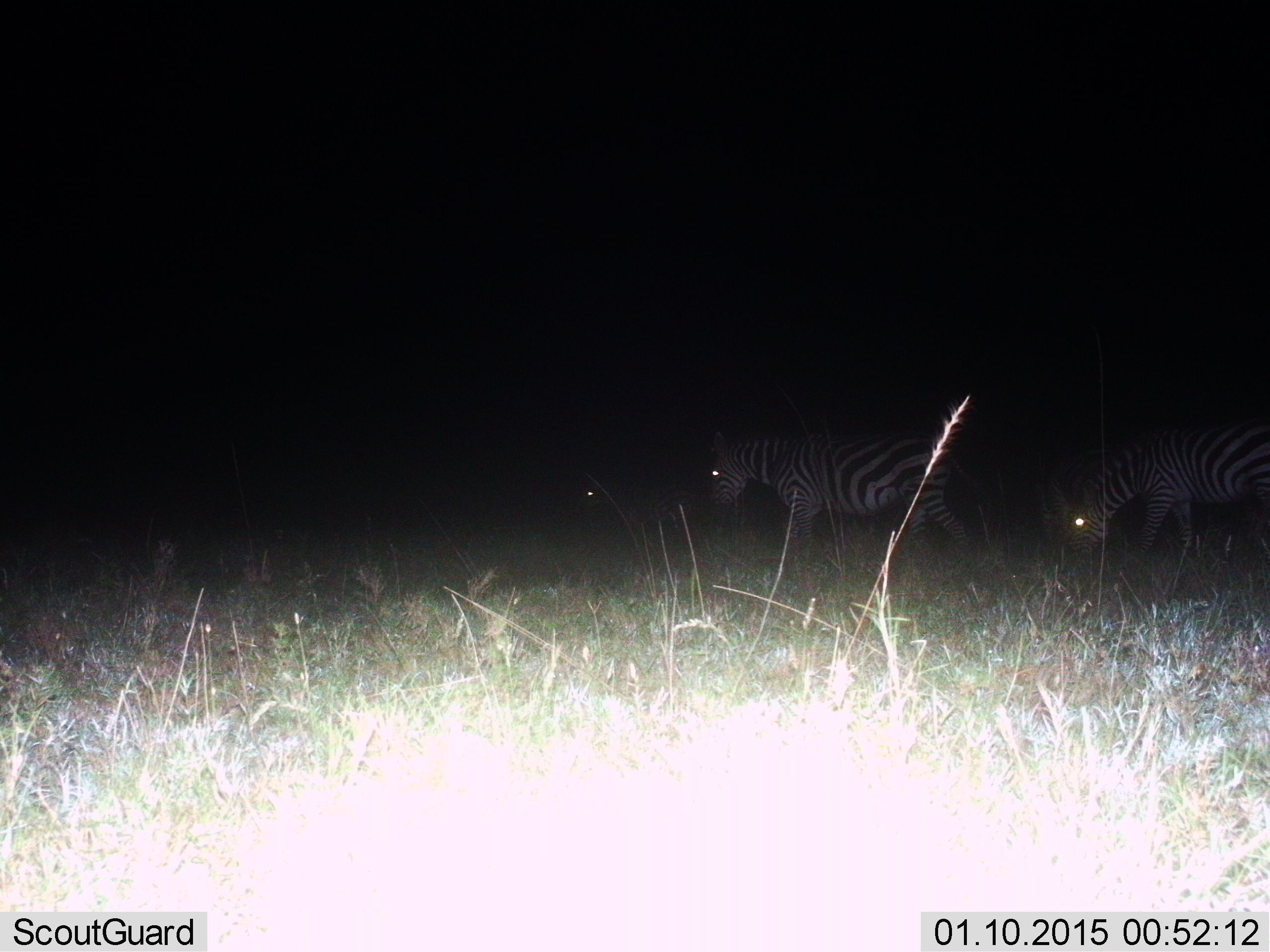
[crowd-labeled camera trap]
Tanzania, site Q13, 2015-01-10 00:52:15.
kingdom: Animalia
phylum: Chordata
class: Mammalia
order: Perissodactyla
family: Equidae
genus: Equus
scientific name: Equus quagga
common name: plains zebra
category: zebra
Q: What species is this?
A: Zebra (plains zebra) (Equus quagga).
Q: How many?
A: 3.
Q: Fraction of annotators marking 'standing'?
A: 50%.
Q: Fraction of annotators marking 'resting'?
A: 0%.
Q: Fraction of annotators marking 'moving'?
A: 40%.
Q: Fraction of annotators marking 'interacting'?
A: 0%.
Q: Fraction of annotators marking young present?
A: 10%.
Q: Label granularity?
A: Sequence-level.